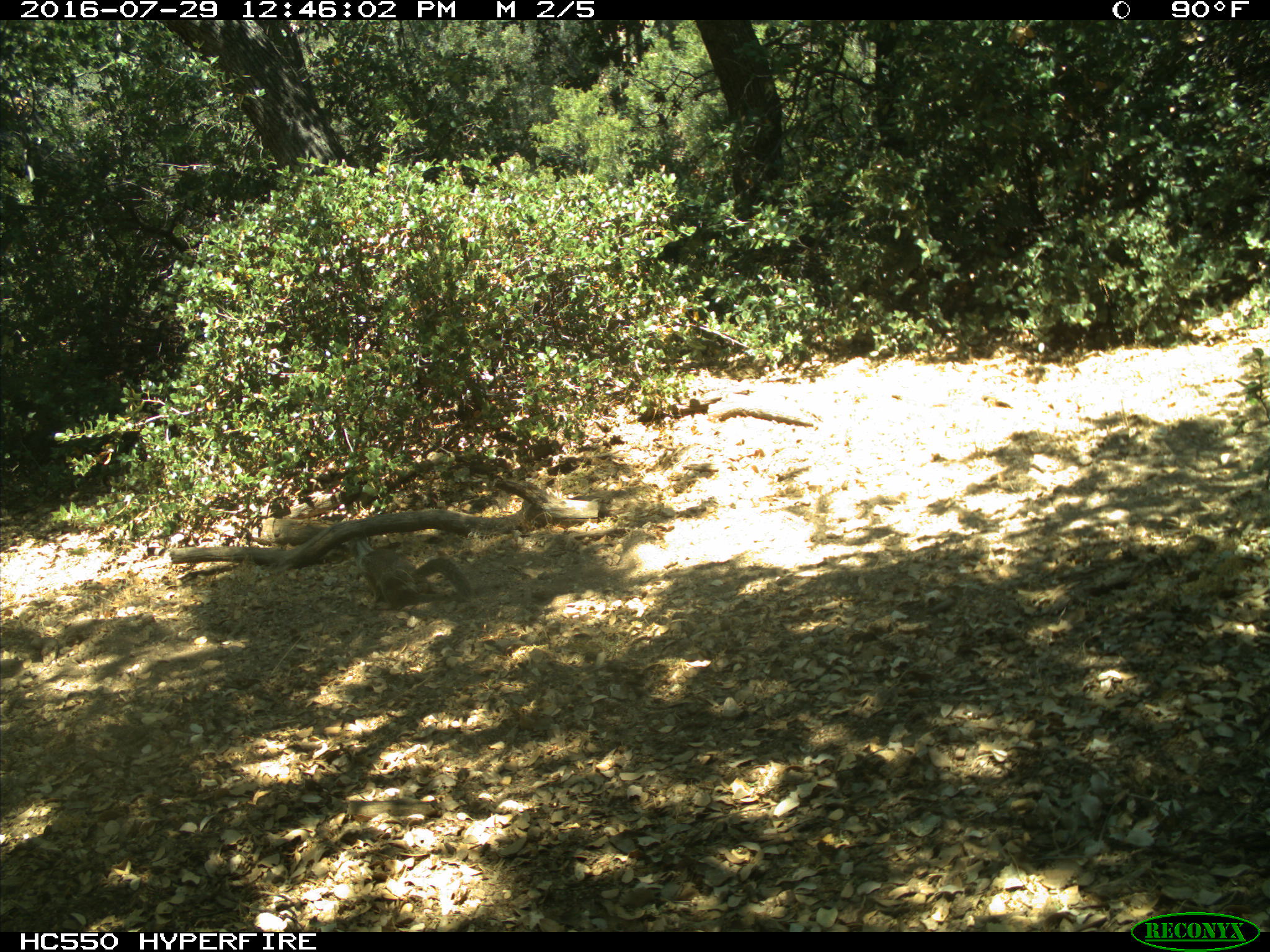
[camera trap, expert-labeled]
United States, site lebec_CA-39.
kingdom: Animalia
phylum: Chordata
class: Mammalia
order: Rodentia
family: Sciuridae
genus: Otospermophilus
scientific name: Otospermophilus beecheyi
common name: california ground squirrel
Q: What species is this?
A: Otospermophilus beecheyi (california ground squirrel).